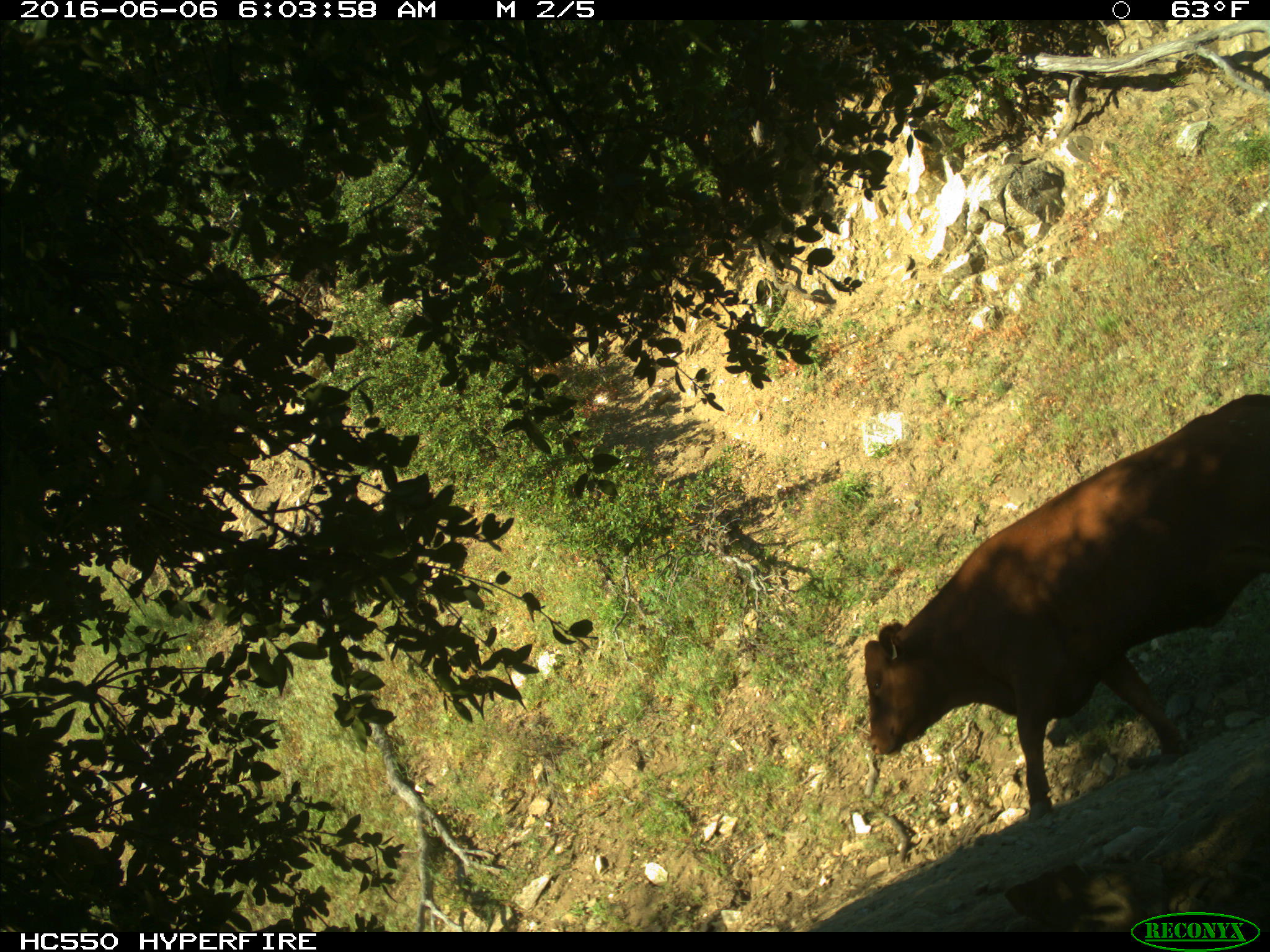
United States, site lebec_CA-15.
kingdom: Animalia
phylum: Chordata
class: Mammalia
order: Artiodactyla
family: Bovidae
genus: Bos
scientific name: Bos taurus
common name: domestic cow